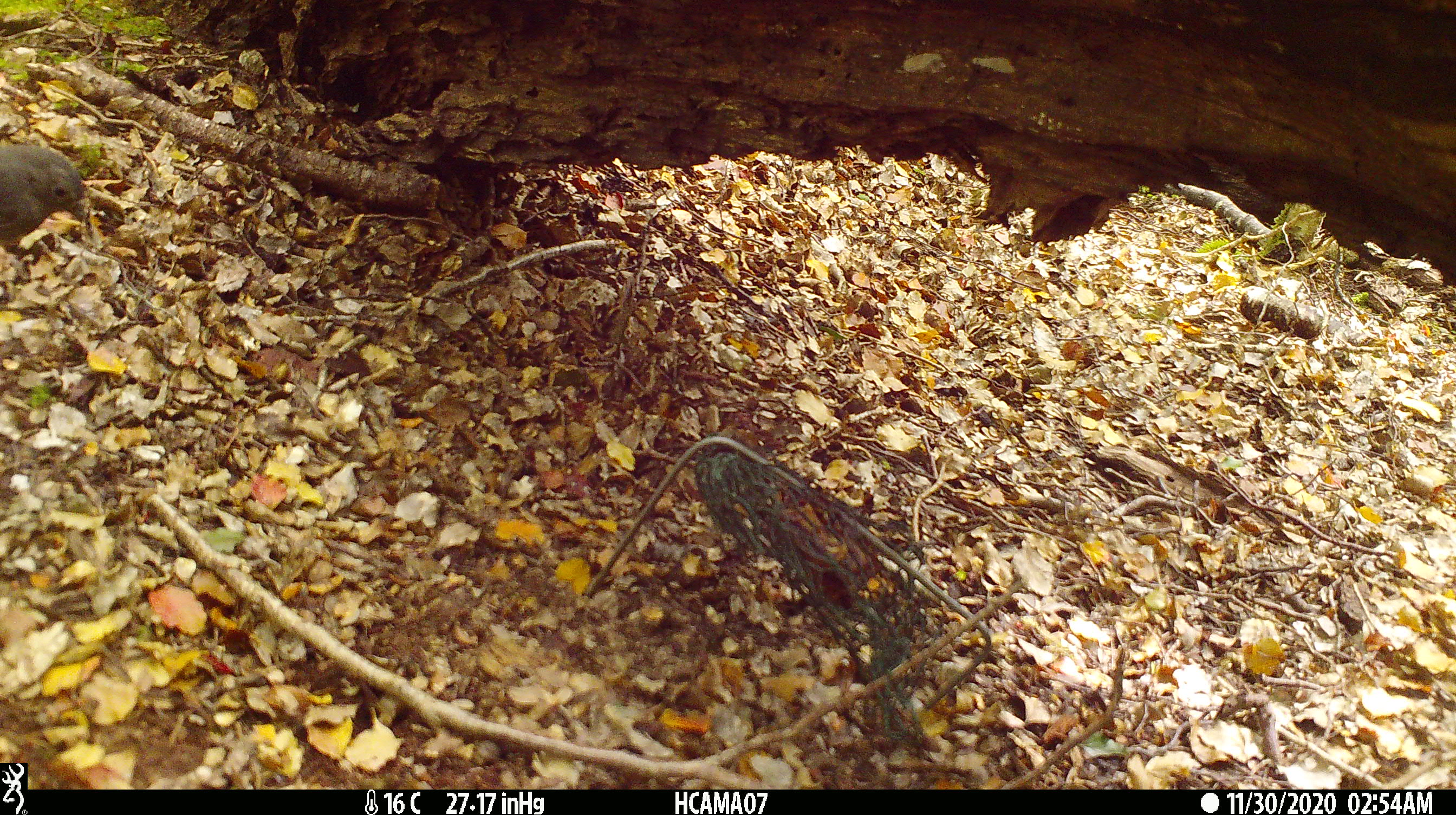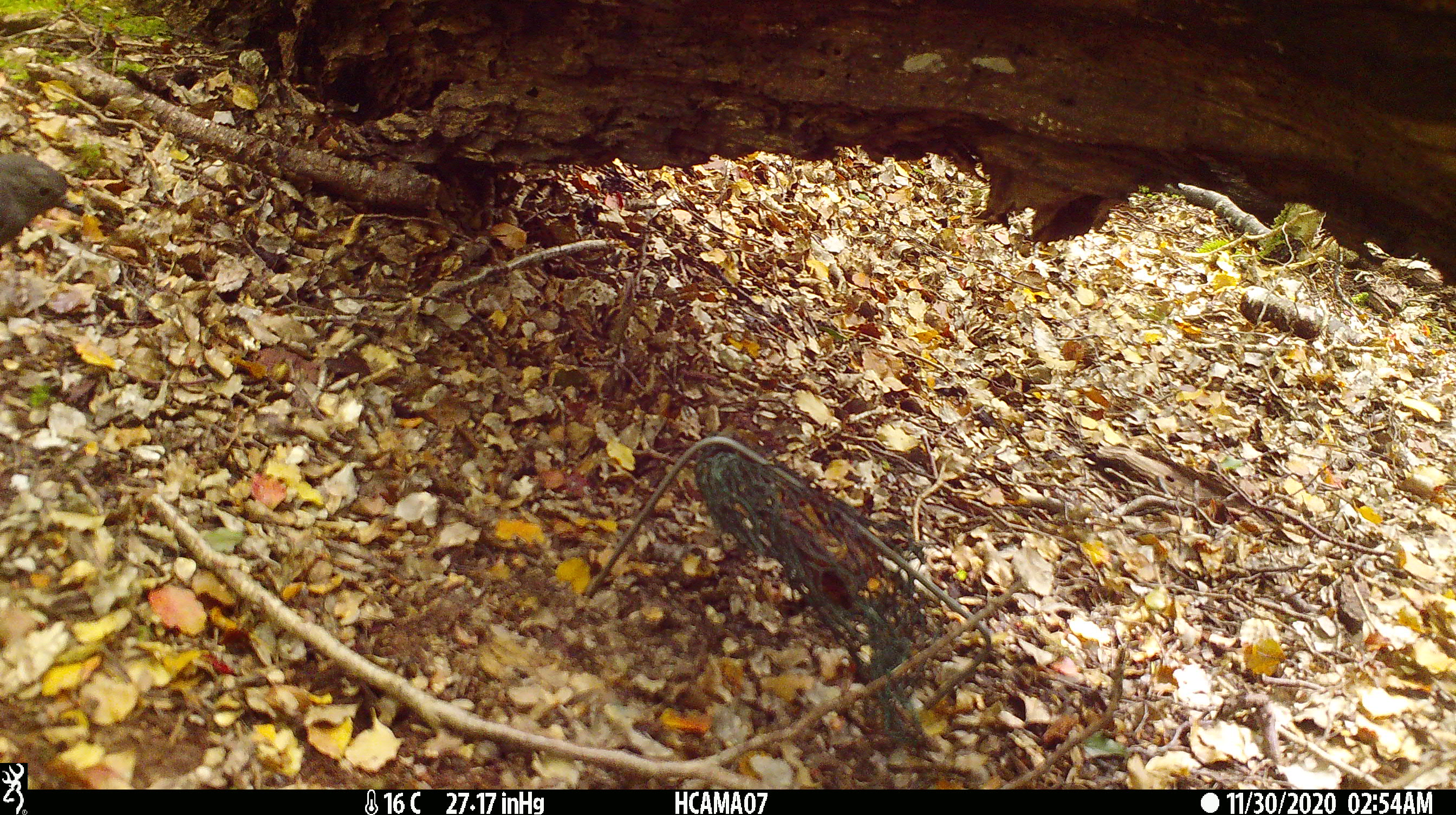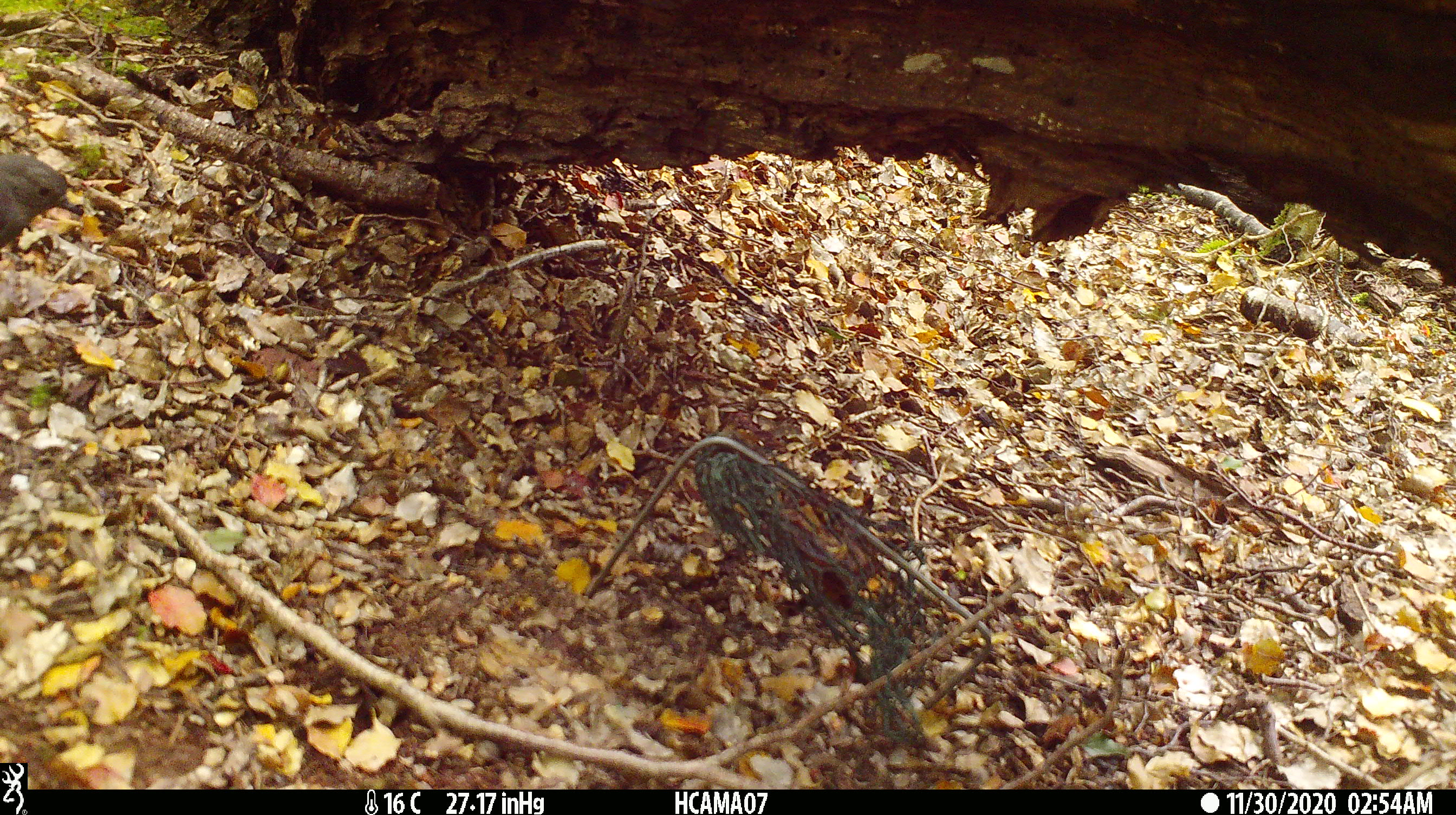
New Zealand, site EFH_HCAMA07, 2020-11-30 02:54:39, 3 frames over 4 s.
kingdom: Animalia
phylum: Chordata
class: Aves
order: Passeriformes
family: Petroicidae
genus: Petroica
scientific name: Petroica australis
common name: new zealand robin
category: robin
Robin (new zealand robin) (Petroica australis).